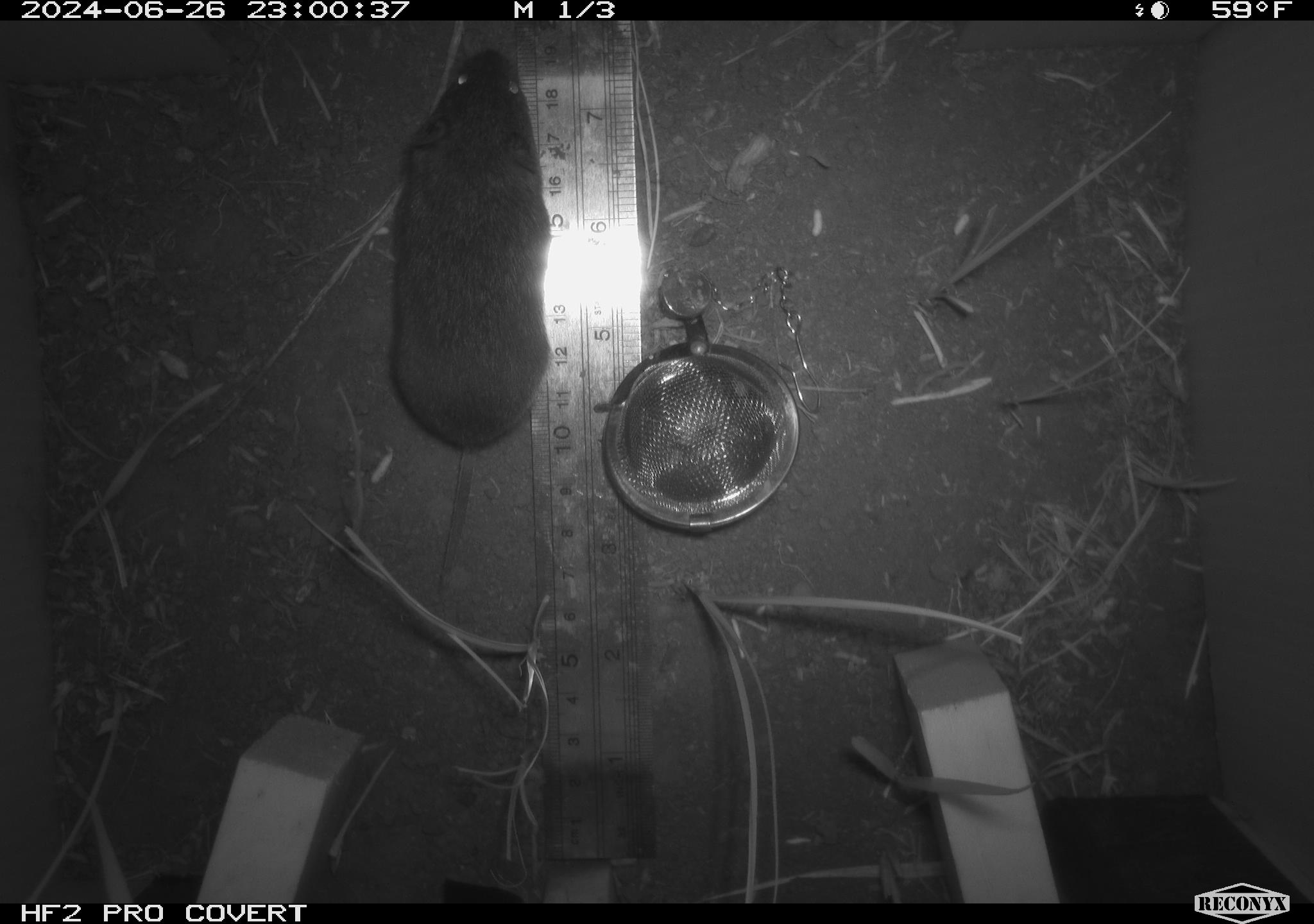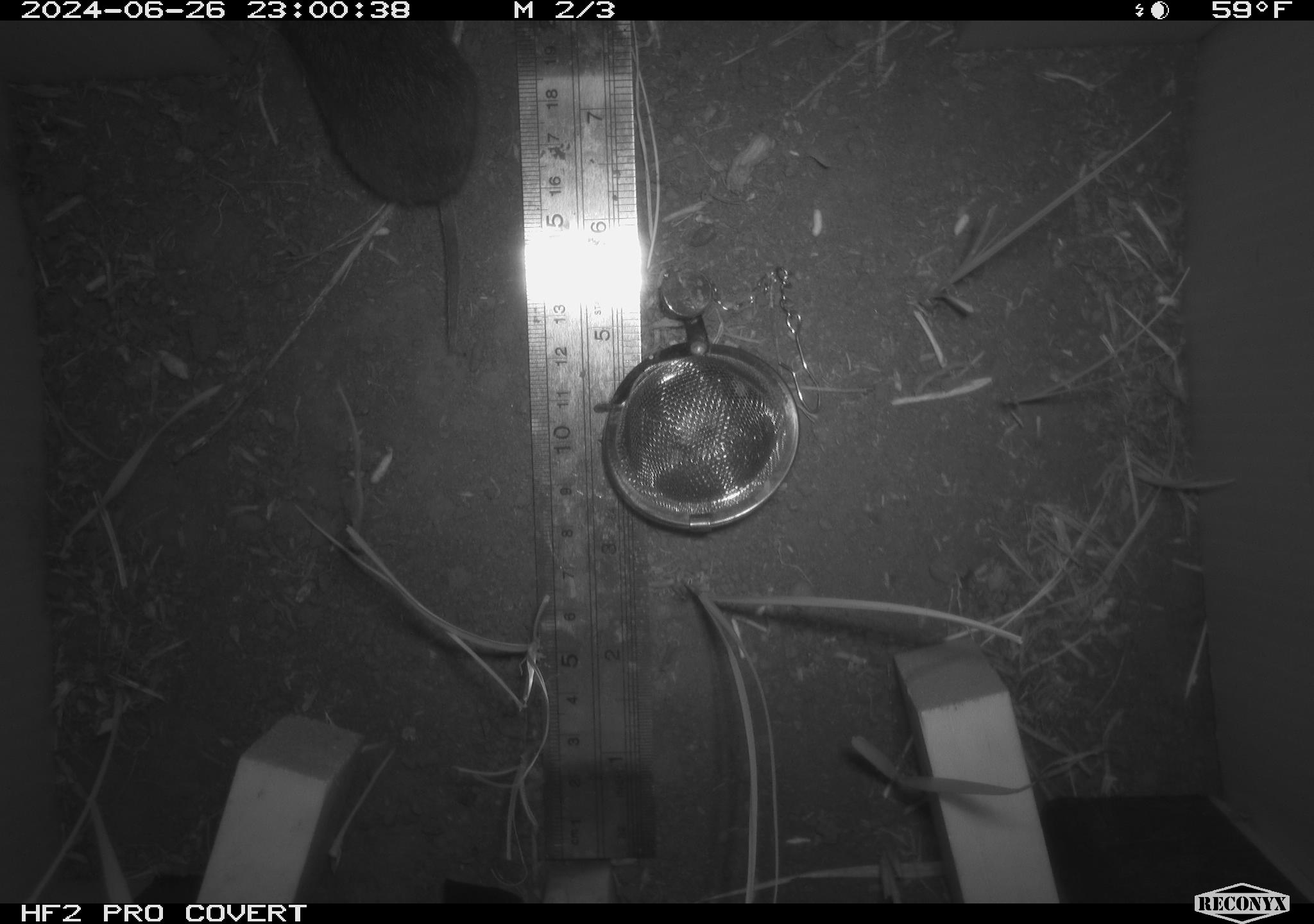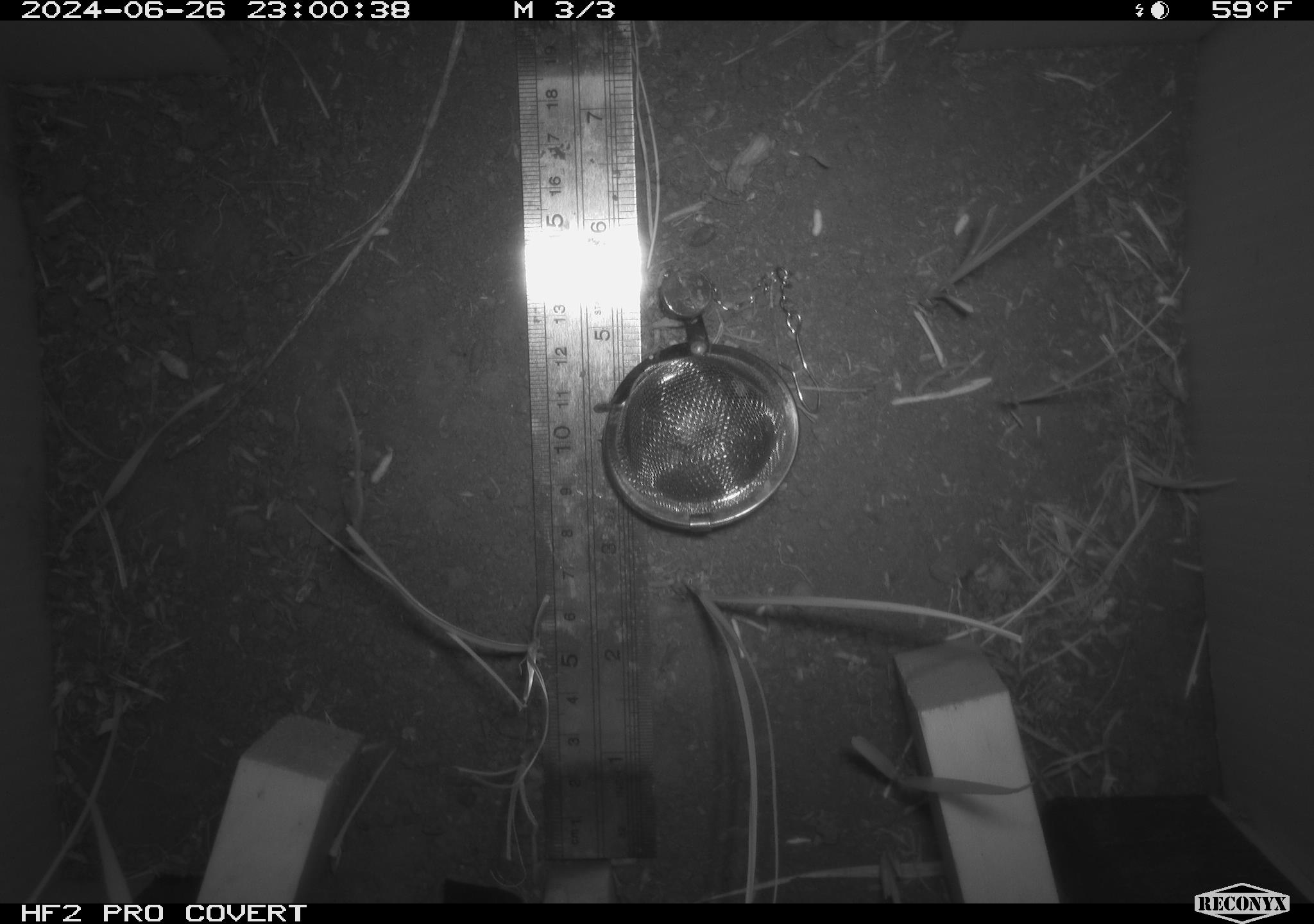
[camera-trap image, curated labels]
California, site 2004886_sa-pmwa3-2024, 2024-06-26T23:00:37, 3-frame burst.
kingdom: Animalia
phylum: Chordata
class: Mammalia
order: Rodentia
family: Cricetidae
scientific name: Arvicolinae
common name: voles, lemmings, and muskrats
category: arvicolinae subfamily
Arvicolinae subfamily (voles, lemmings, and muskrats) (Arvicolinae).